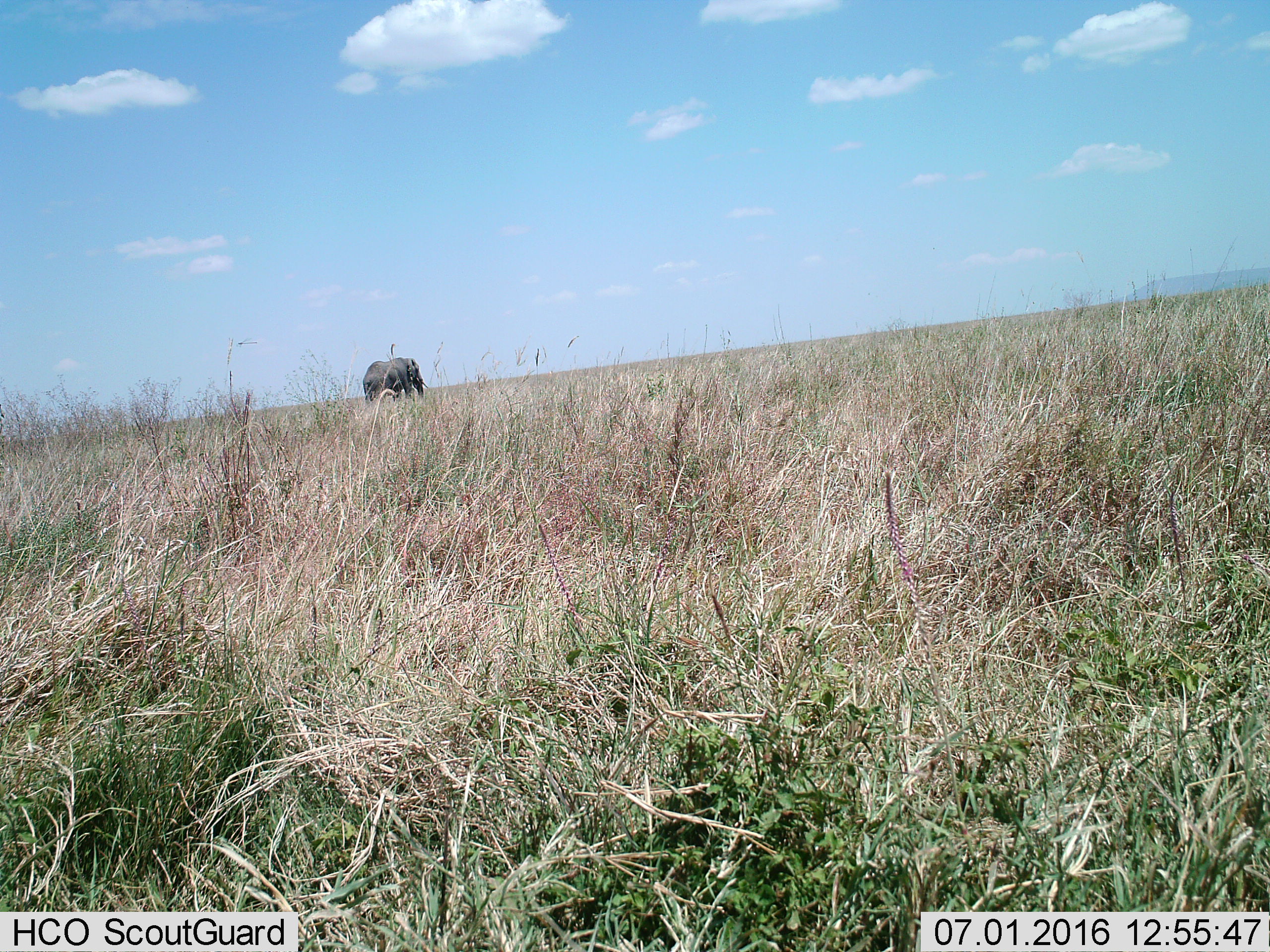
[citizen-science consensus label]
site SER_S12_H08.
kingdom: Animalia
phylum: Chordata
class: Mammalia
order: Proboscidea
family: Elephantidae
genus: Loxodonta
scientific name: Loxodonta africana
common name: african bush elephant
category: elephant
Elephant (african bush elephant) (Loxodonta africana), count 1. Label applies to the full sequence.